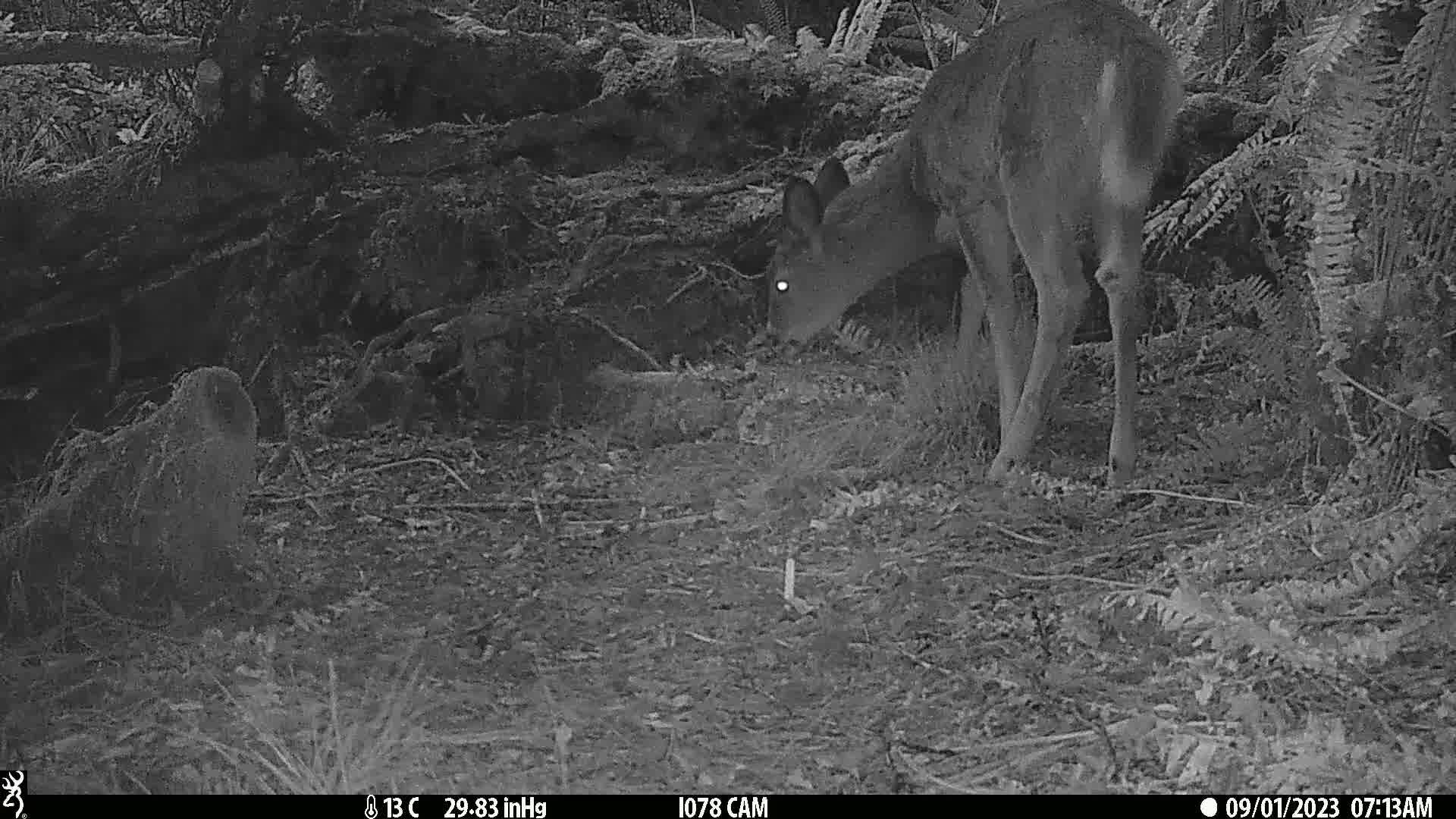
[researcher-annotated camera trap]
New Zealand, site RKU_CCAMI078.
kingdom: Animalia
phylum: Chordata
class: Mammalia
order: Artiodactyla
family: Cervidae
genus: Odocoileus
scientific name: Odocoileus virginianus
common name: white-tailed deer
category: white tailed deer